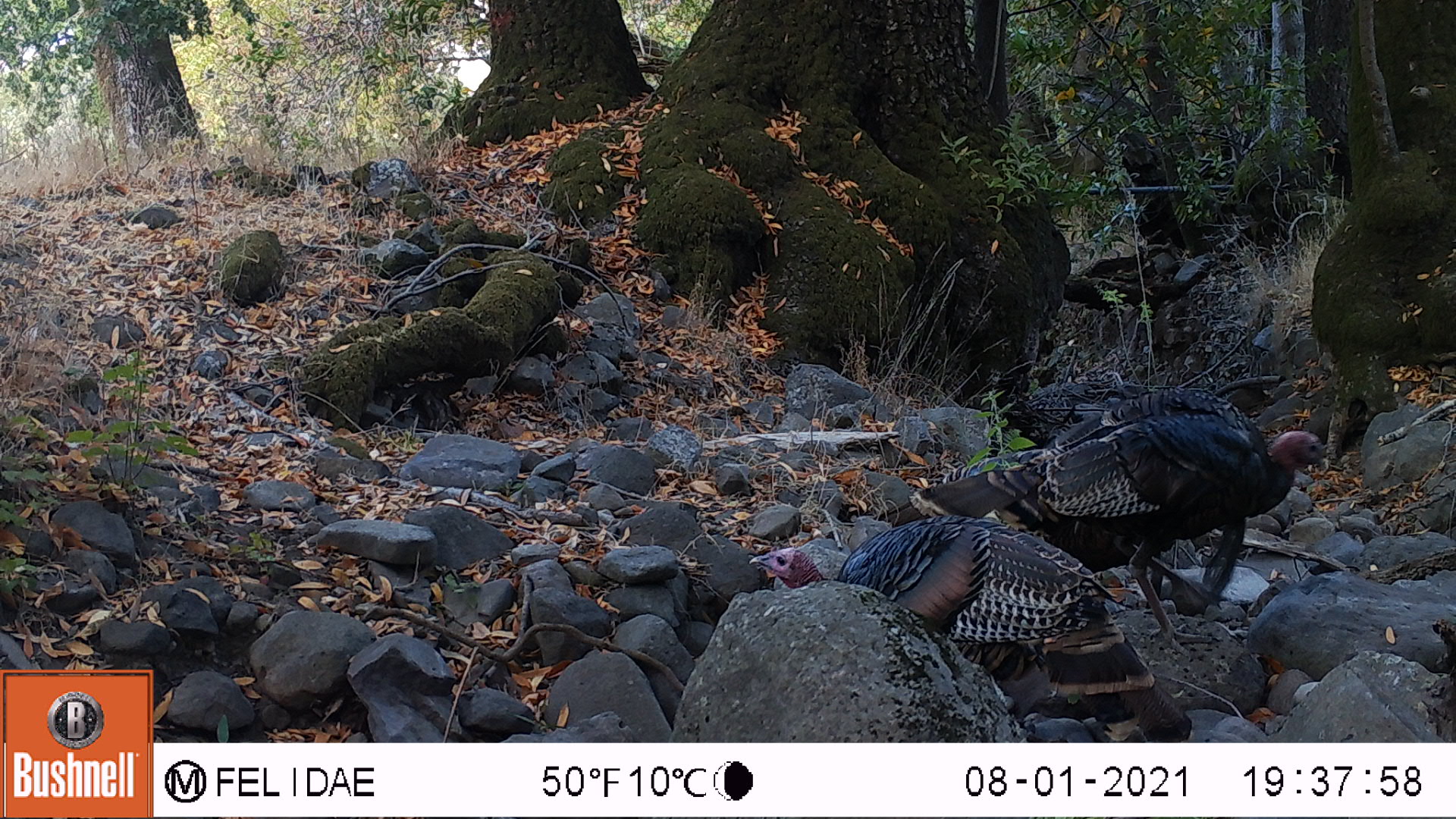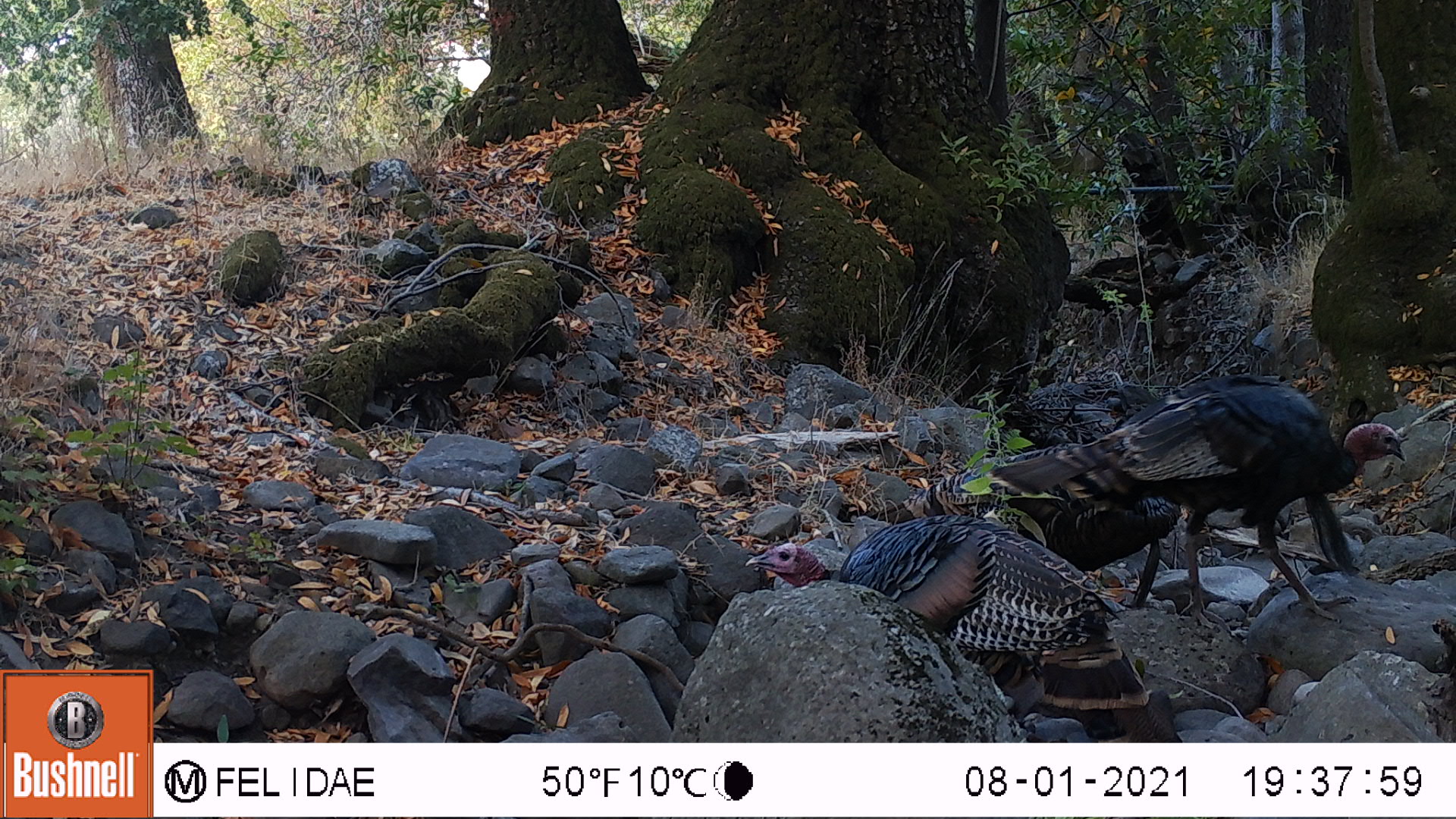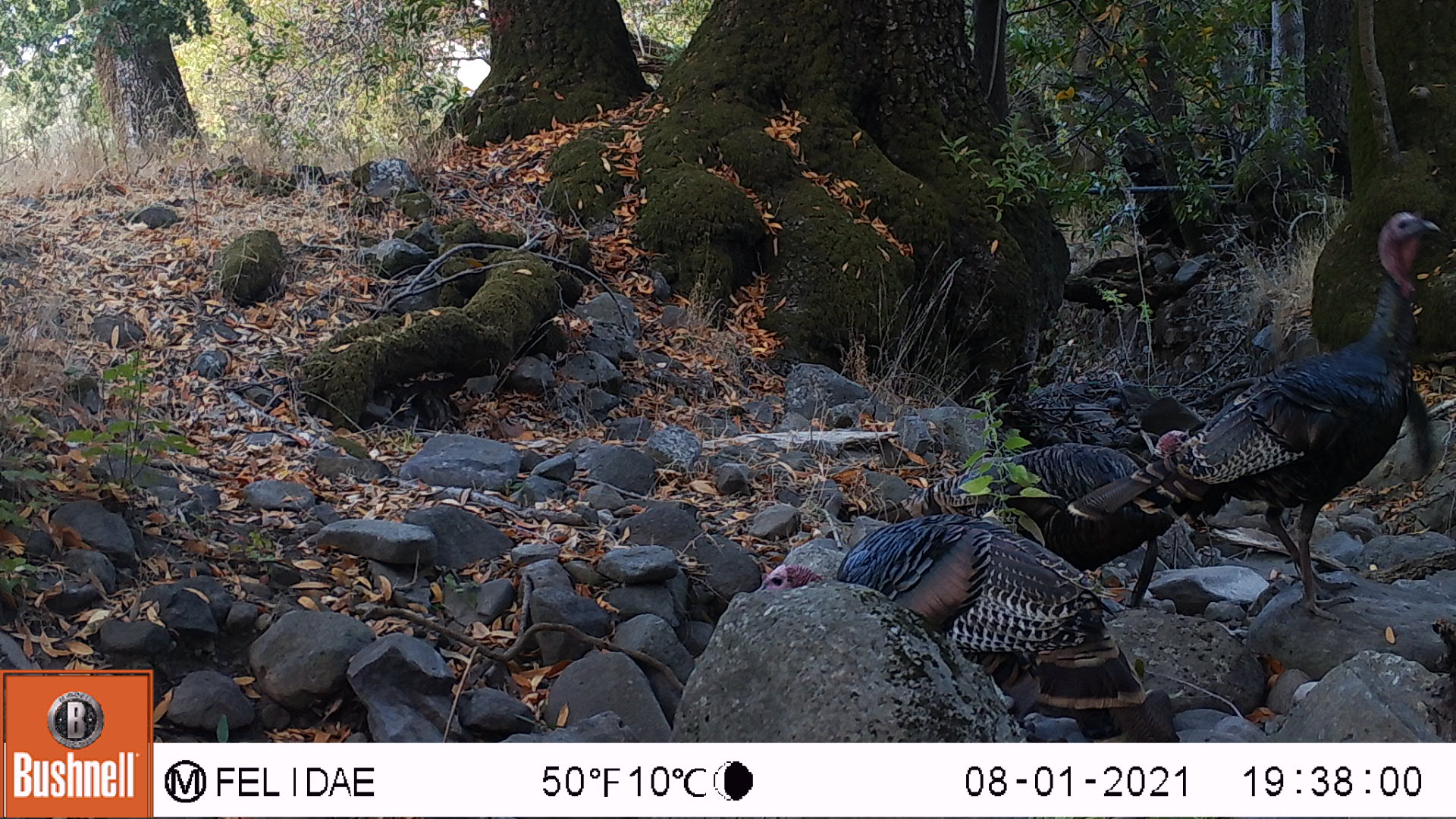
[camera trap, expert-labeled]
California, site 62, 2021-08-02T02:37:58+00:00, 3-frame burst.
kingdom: Animalia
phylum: Chordata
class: Aves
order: Galliformes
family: Phasianidae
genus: Meleagris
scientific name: Meleagris gallopavo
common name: turkey